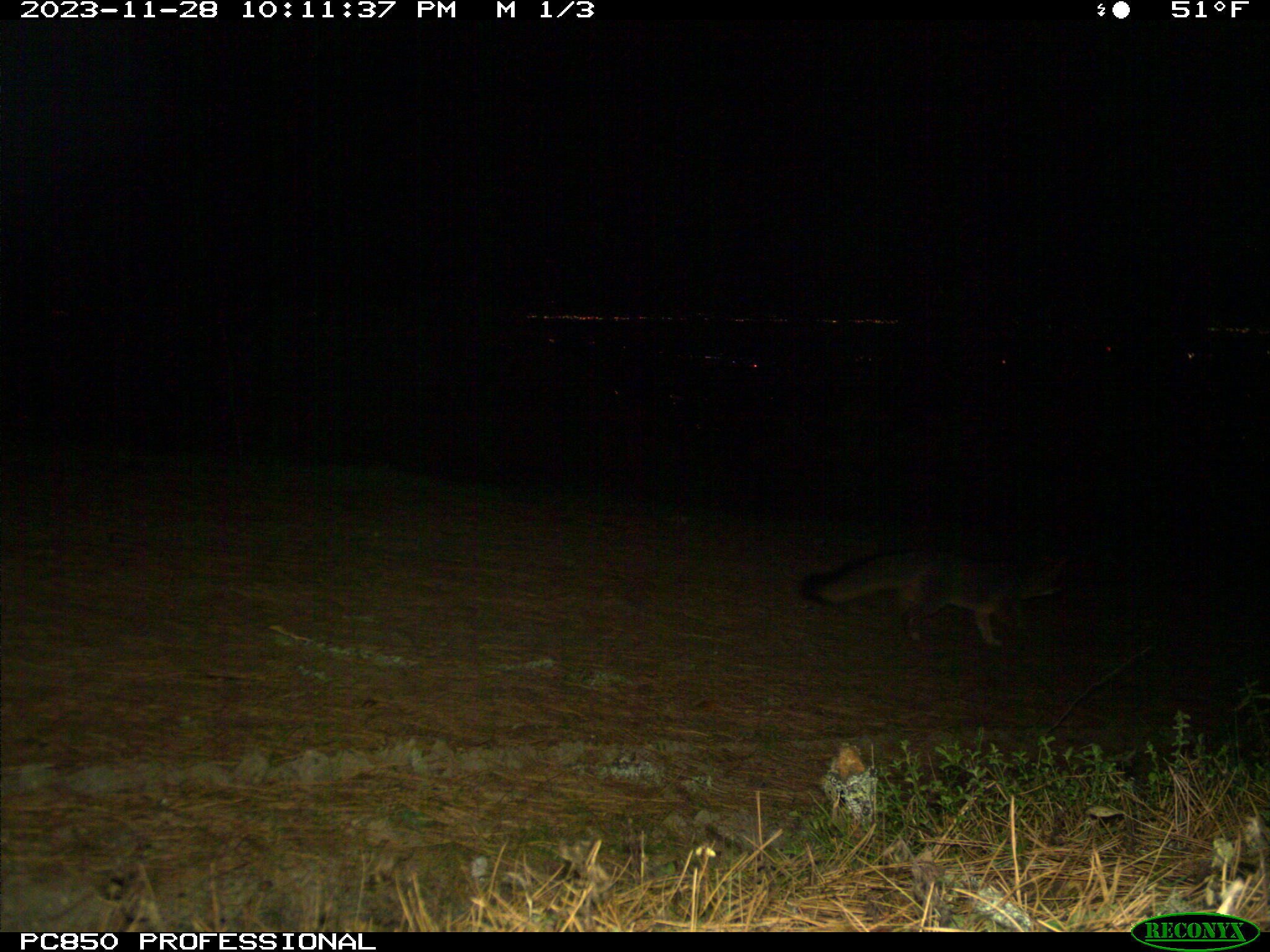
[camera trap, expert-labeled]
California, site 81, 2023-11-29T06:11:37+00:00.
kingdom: Animalia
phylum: Chordata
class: Mammalia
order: Carnivora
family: Canidae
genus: Urocyon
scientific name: Urocyon cinereoargenteus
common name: gray fox